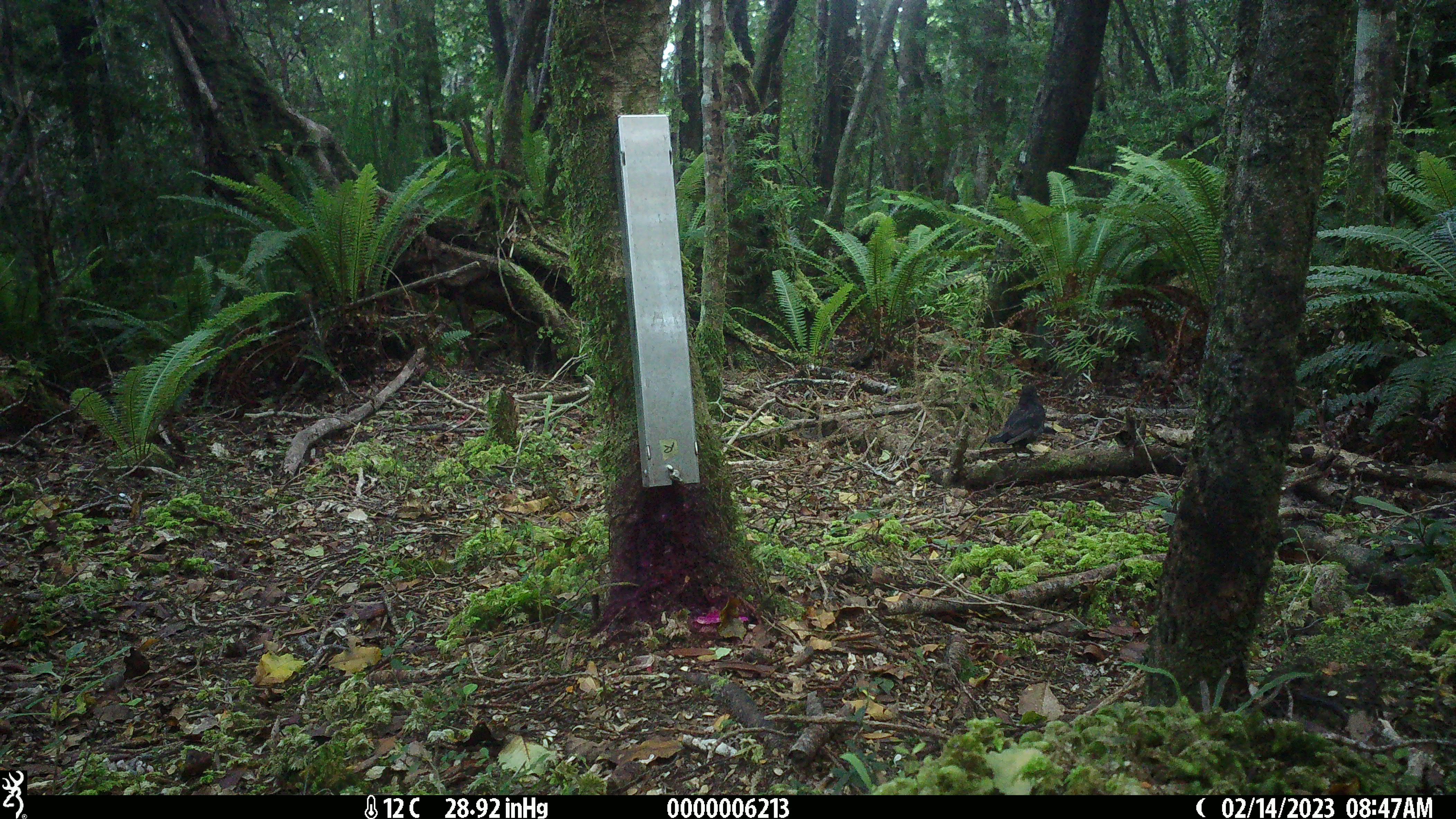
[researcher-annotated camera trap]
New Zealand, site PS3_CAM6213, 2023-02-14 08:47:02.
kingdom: Animalia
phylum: Chordata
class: Aves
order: Passeriformes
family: Turdidae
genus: Turdus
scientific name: Turdus merula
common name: eurasian blackbird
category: blackbird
Blackbird (eurasian blackbird) (Turdus merula).